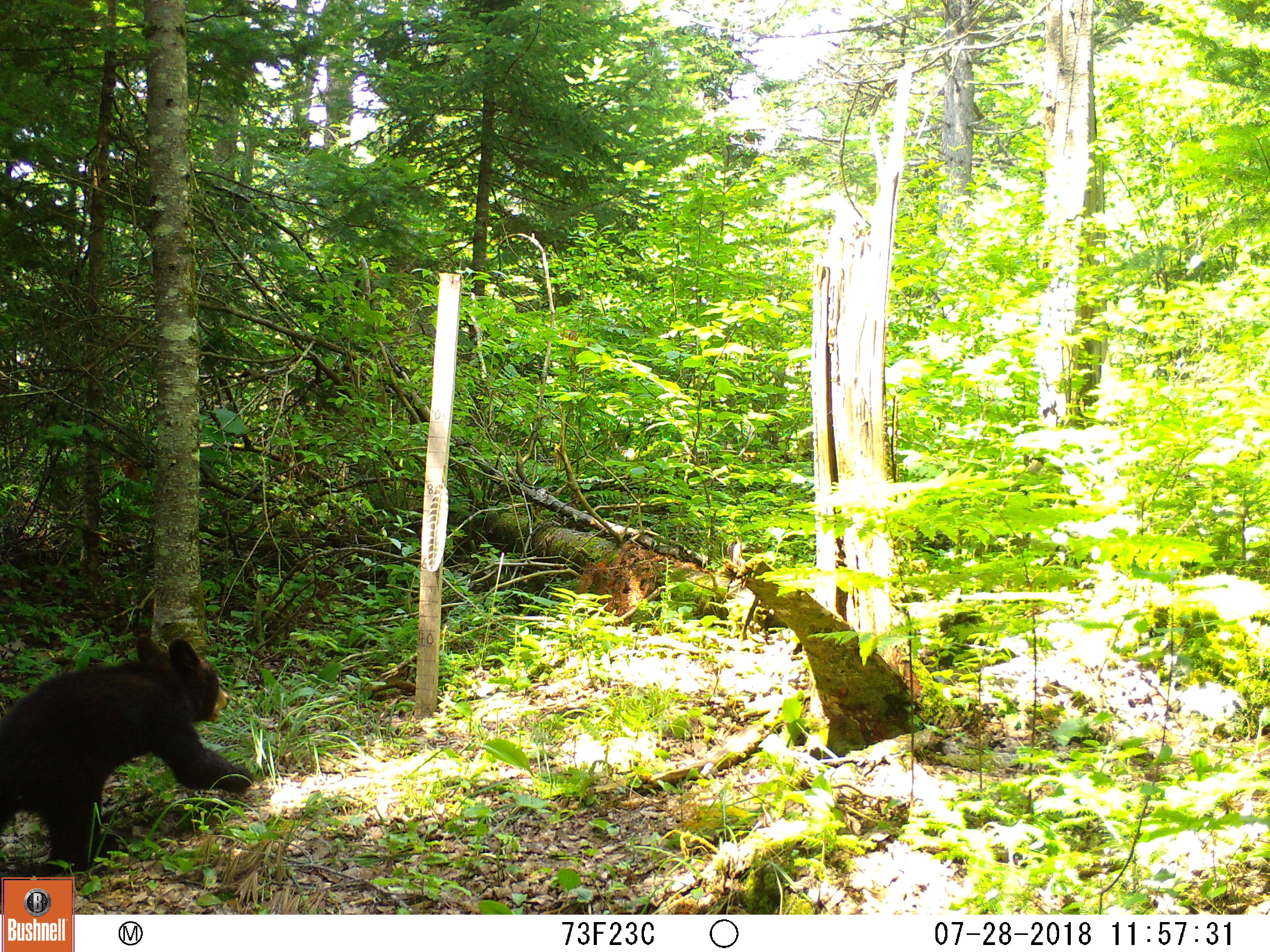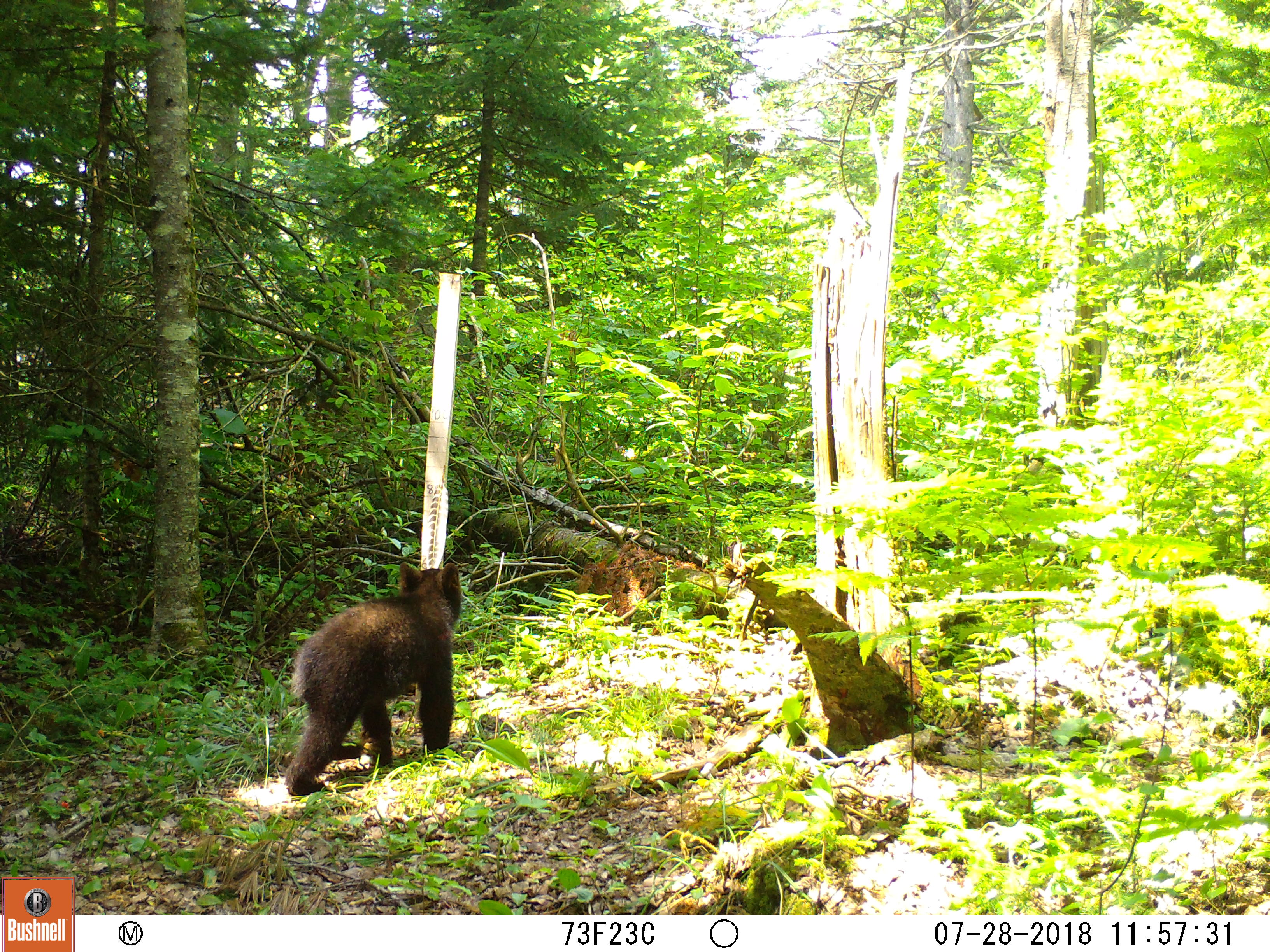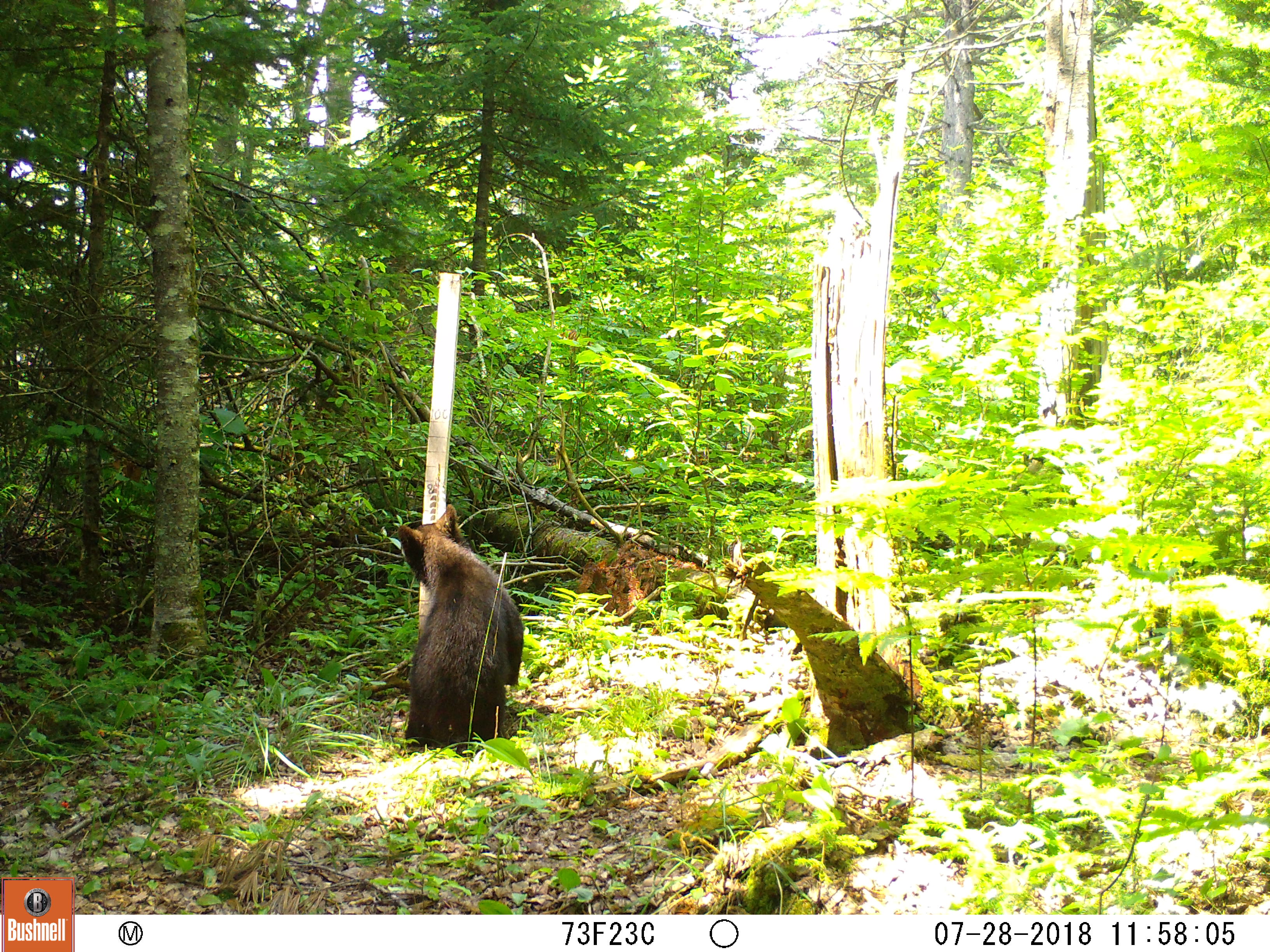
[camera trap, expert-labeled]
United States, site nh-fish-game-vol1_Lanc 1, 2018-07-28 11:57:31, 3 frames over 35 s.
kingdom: Animalia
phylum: Chordata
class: Mammalia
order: Carnivora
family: Ursidae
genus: Ursus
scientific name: Ursus americanus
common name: black bear